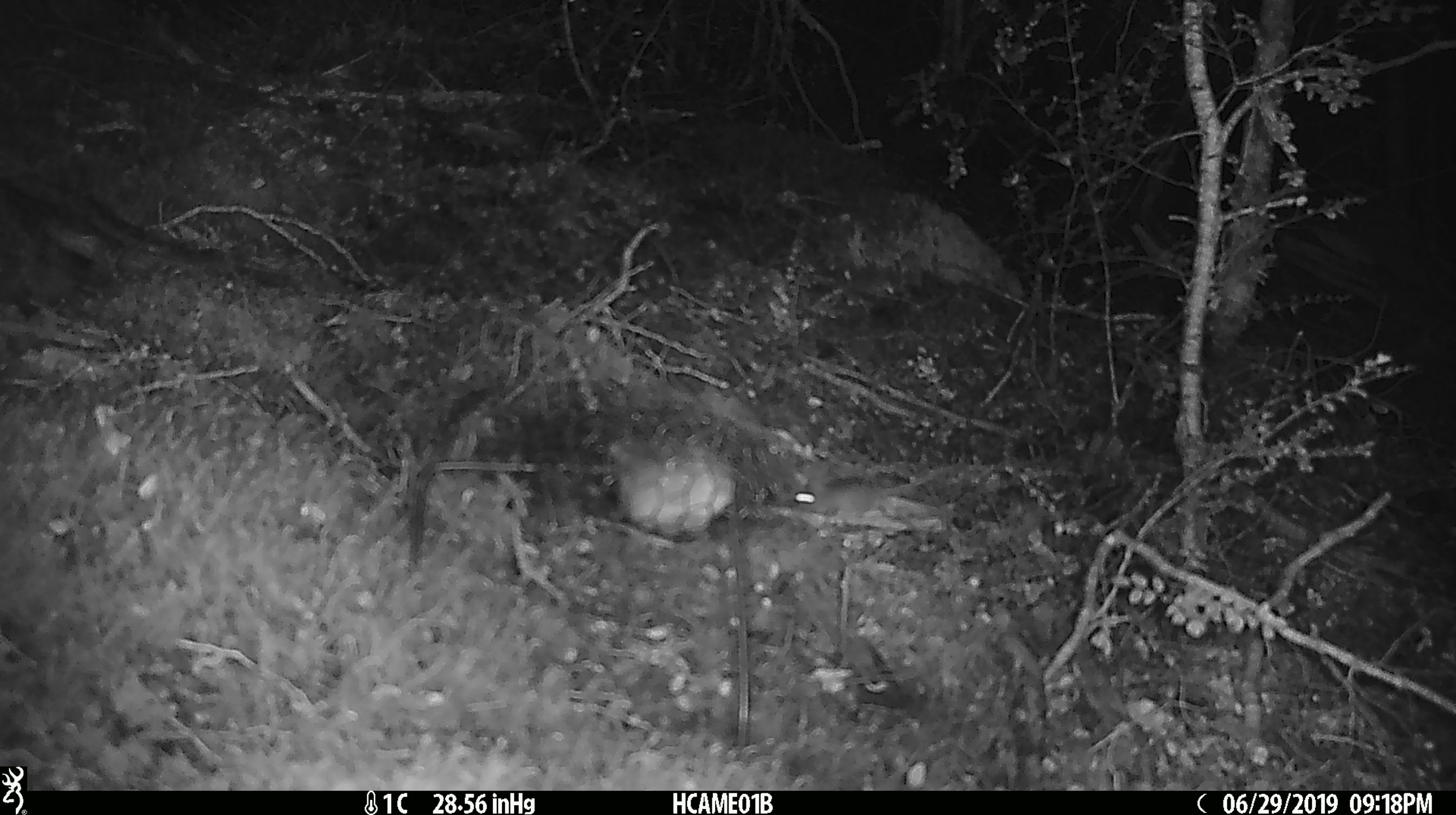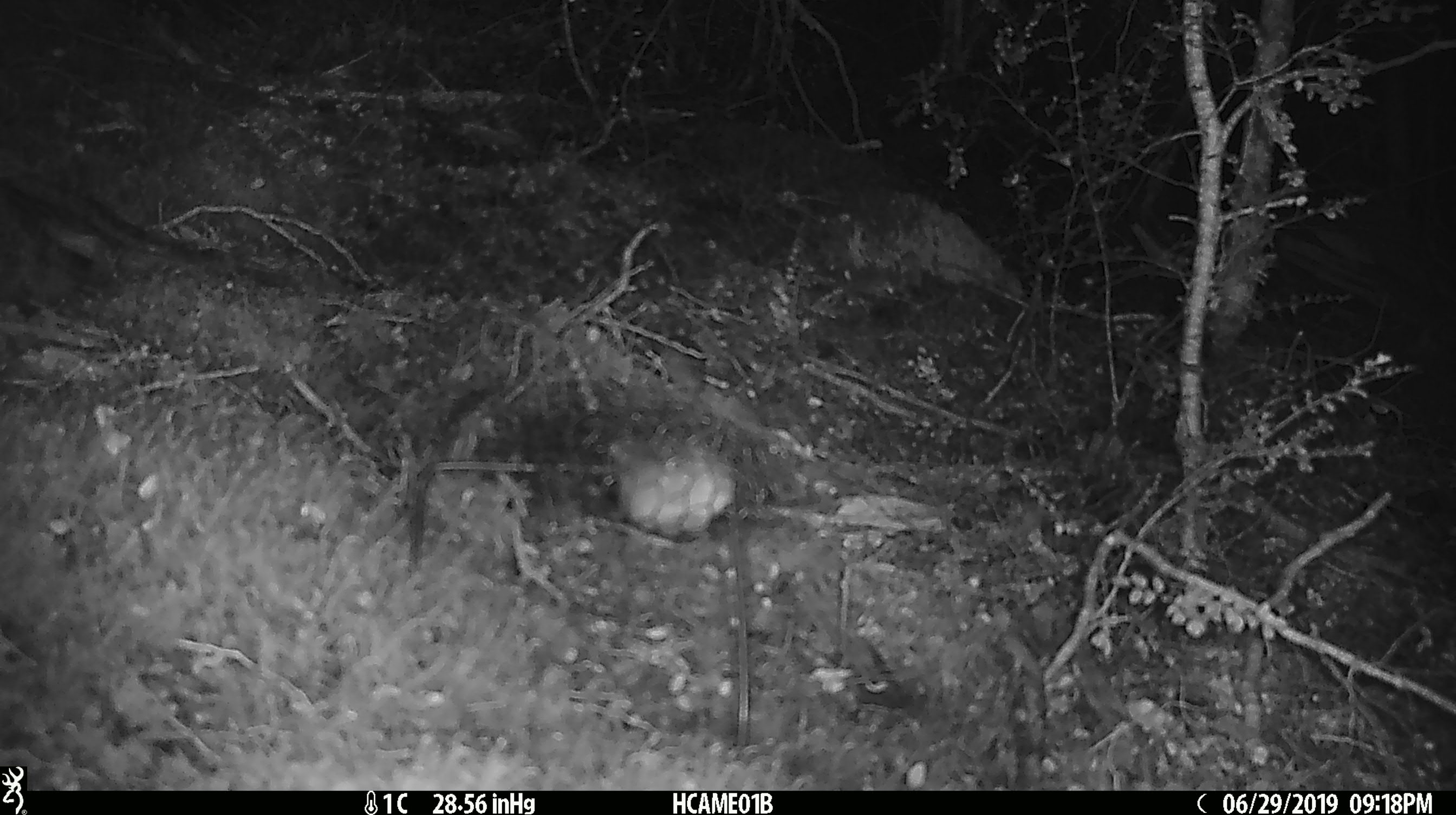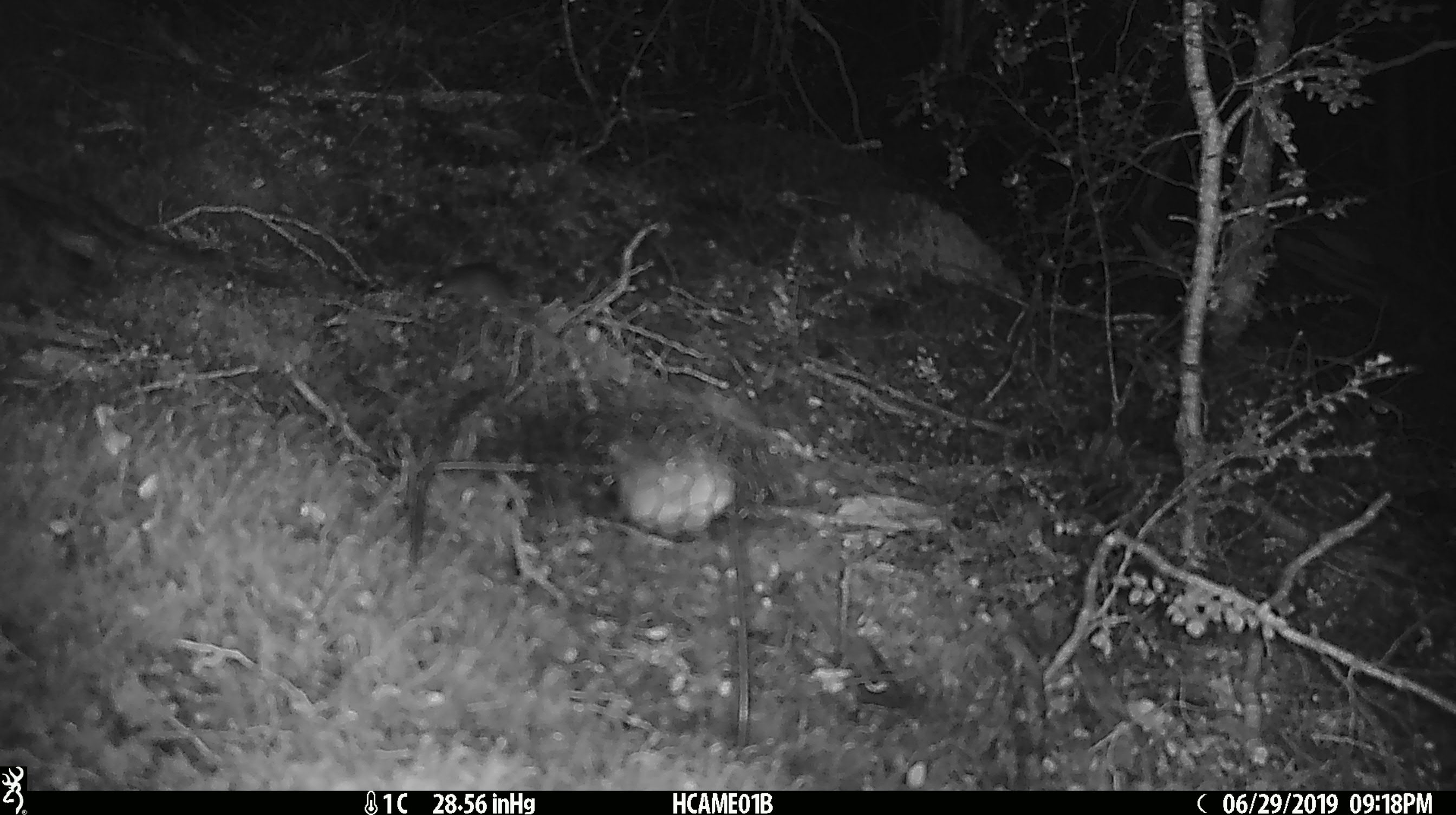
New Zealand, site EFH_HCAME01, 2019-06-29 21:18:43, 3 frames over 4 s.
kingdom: Animalia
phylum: Chordata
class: Mammalia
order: Rodentia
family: Muridae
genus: Mus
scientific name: Mus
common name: mouse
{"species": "mouse (Mus)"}